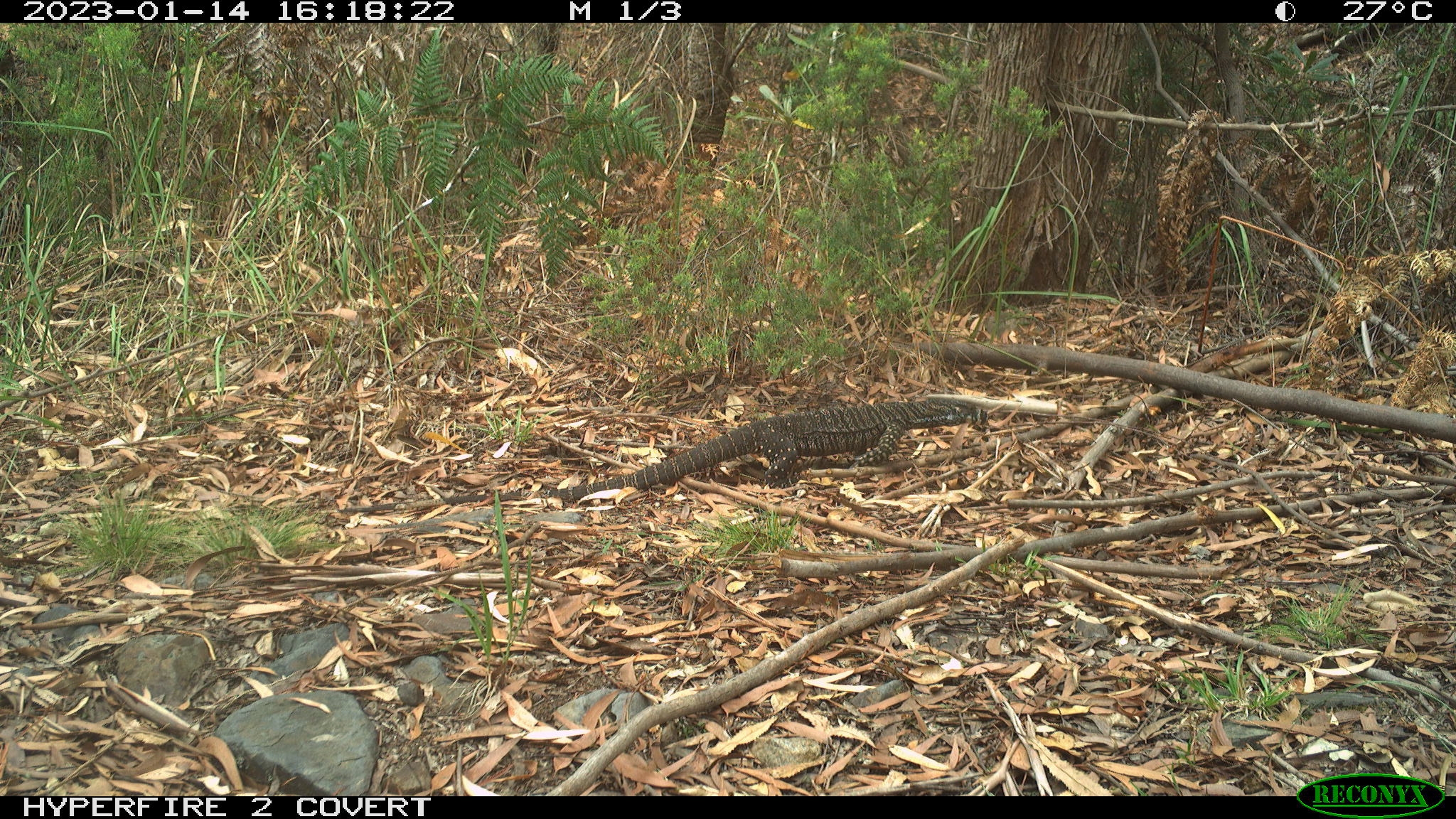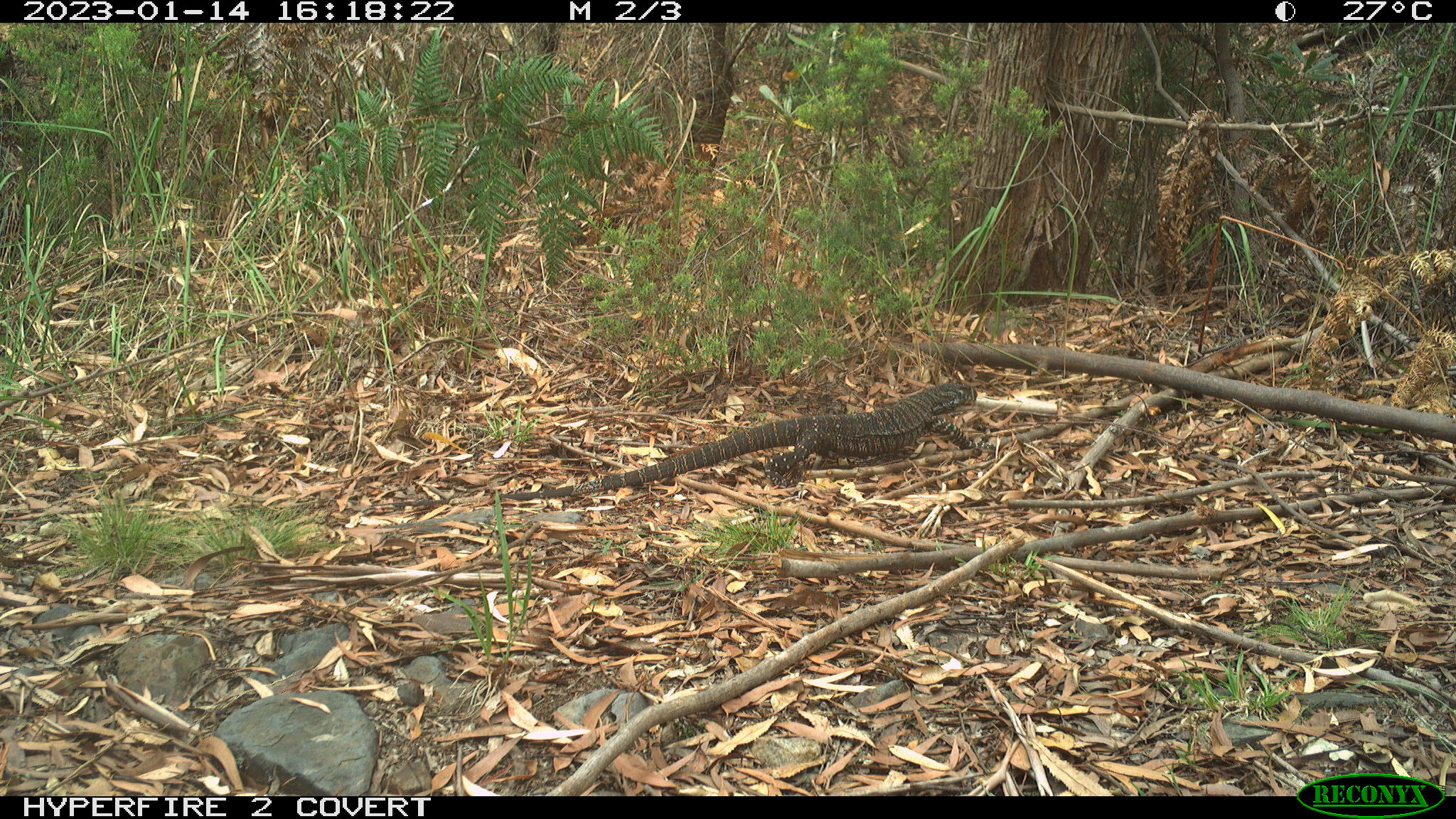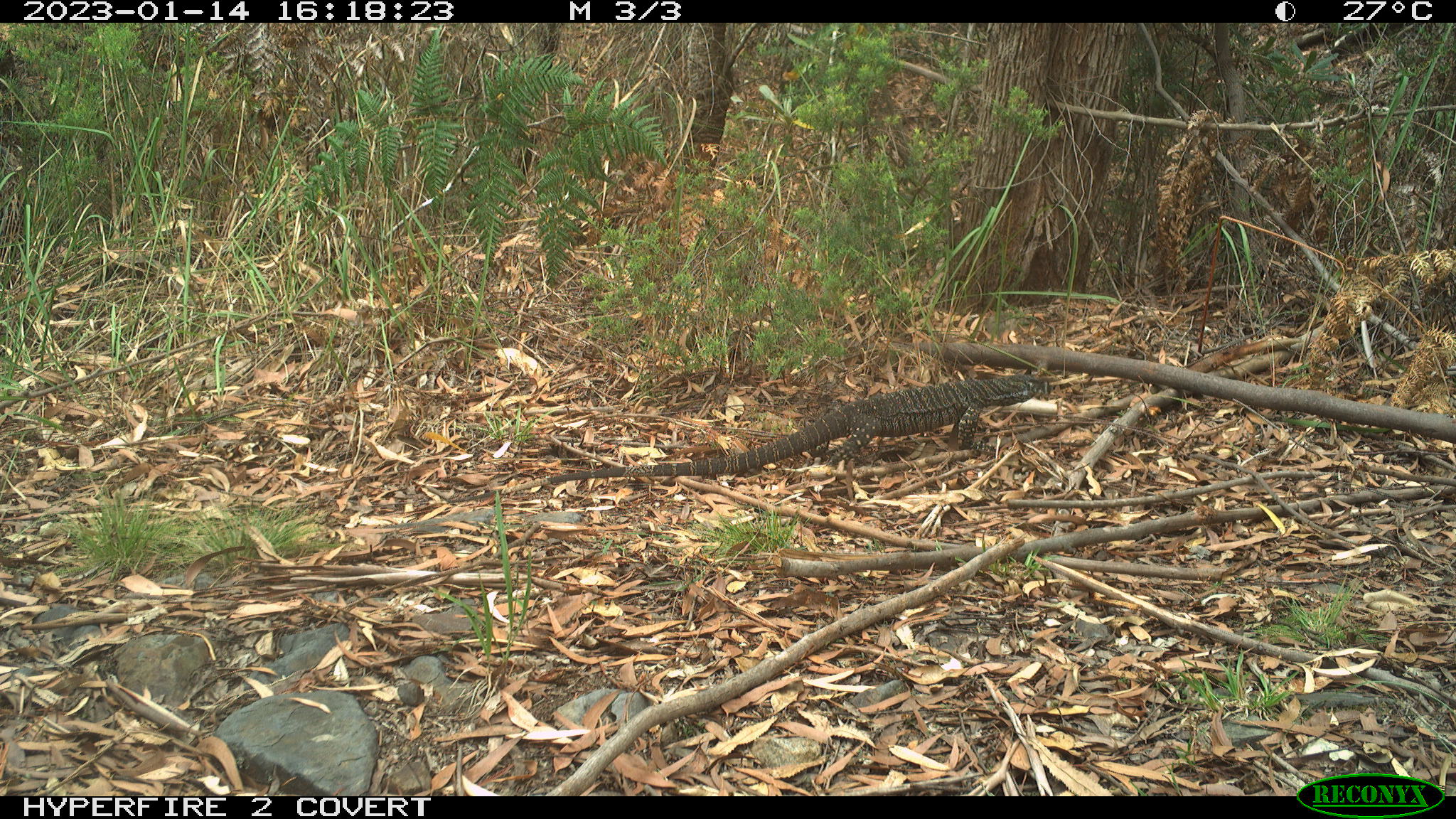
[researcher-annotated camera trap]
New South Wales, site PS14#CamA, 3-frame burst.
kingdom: Animalia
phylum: Chordata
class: Reptilia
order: Squamata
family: Varanidae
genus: Varanus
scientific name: Varanus varius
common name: lace monitor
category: goanna